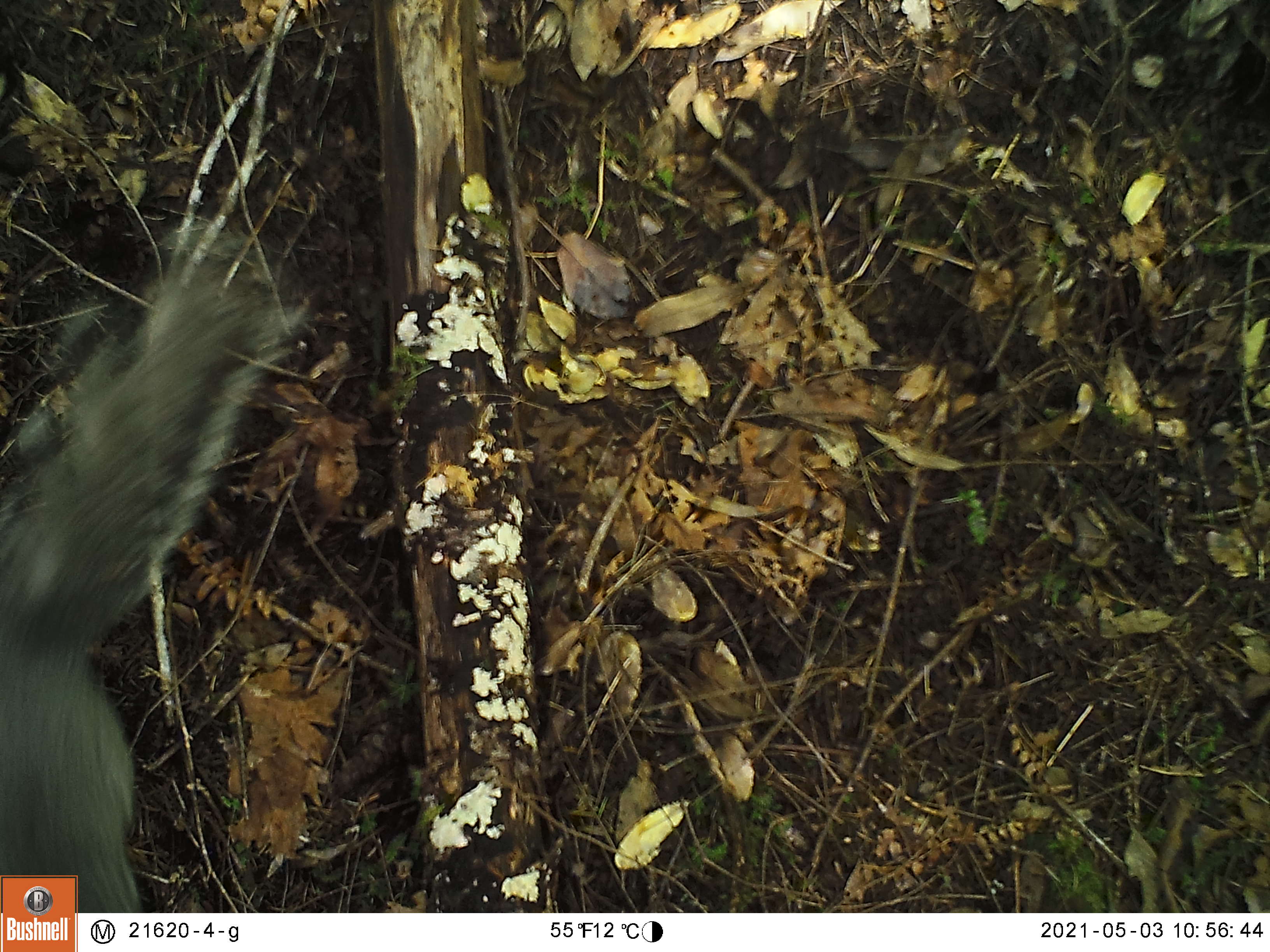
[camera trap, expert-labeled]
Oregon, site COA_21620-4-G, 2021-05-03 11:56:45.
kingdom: Animalia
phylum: Chordata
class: Mammalia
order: Rodentia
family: Sciuridae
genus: Sciurus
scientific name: Sciurus griseus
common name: western gray squirrel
Western gray squirrel (Sciurus griseus).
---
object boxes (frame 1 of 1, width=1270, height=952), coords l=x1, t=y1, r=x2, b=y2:
western gray squirrel: l=0, t=212, r=332, b=873